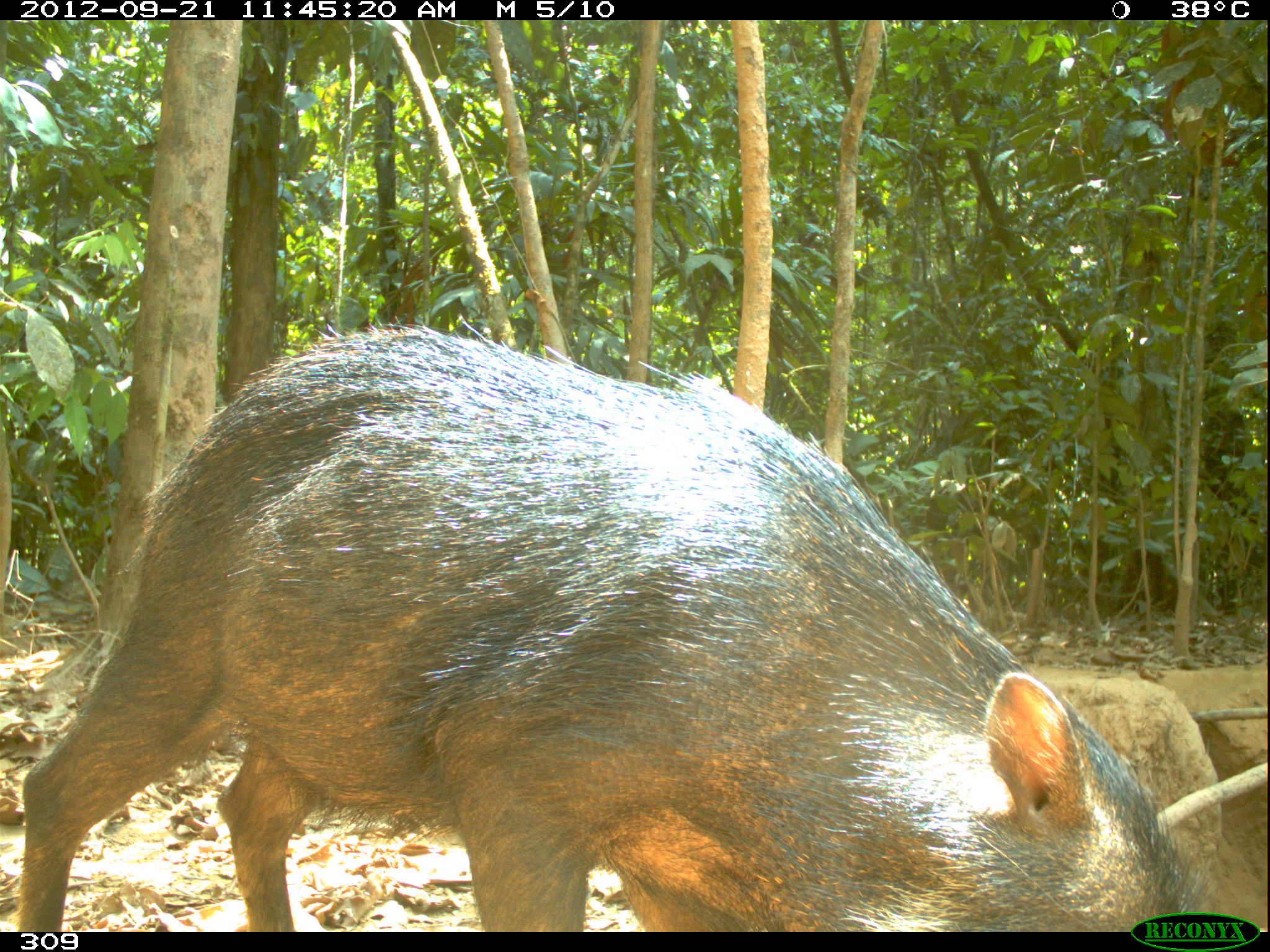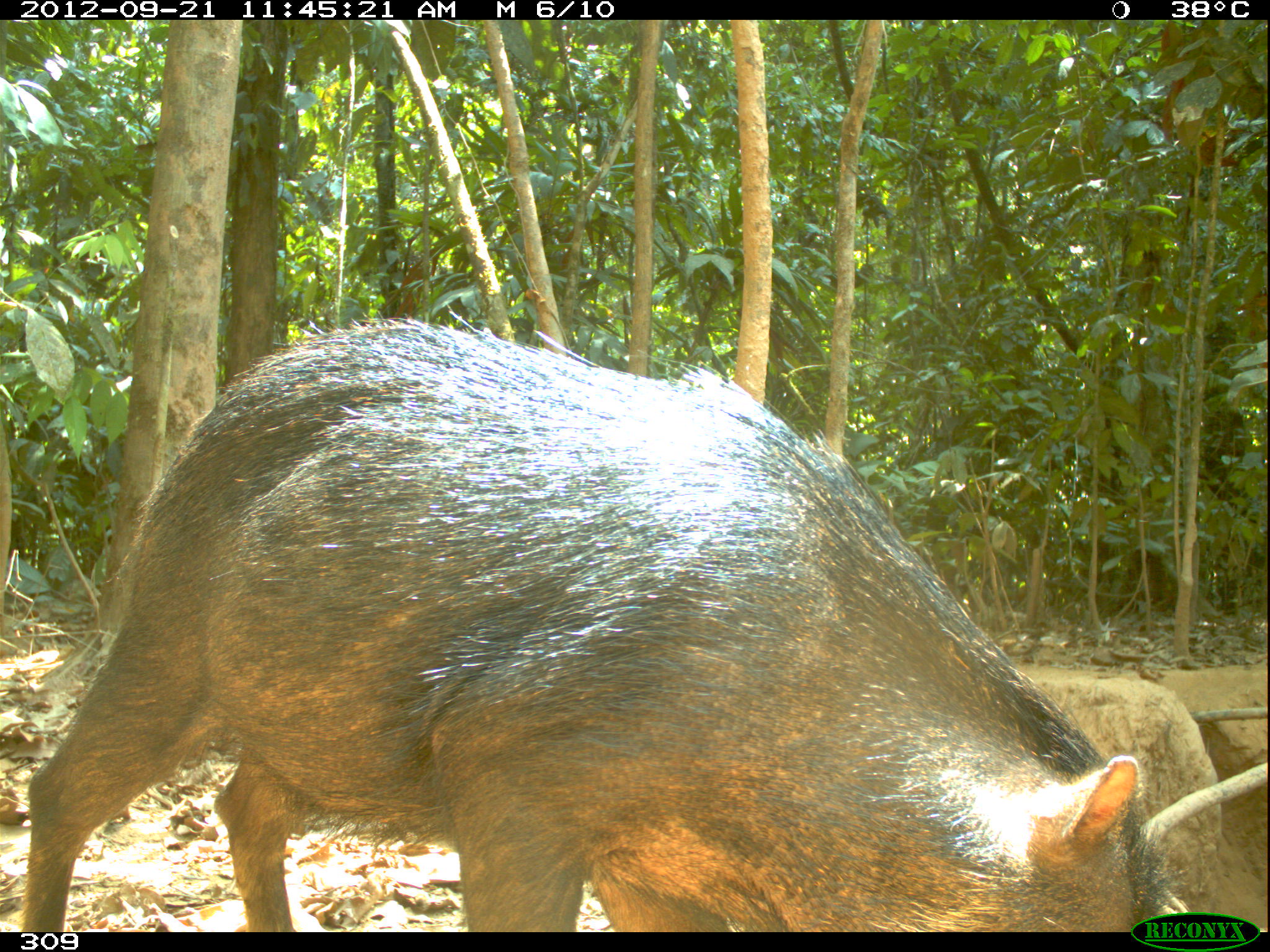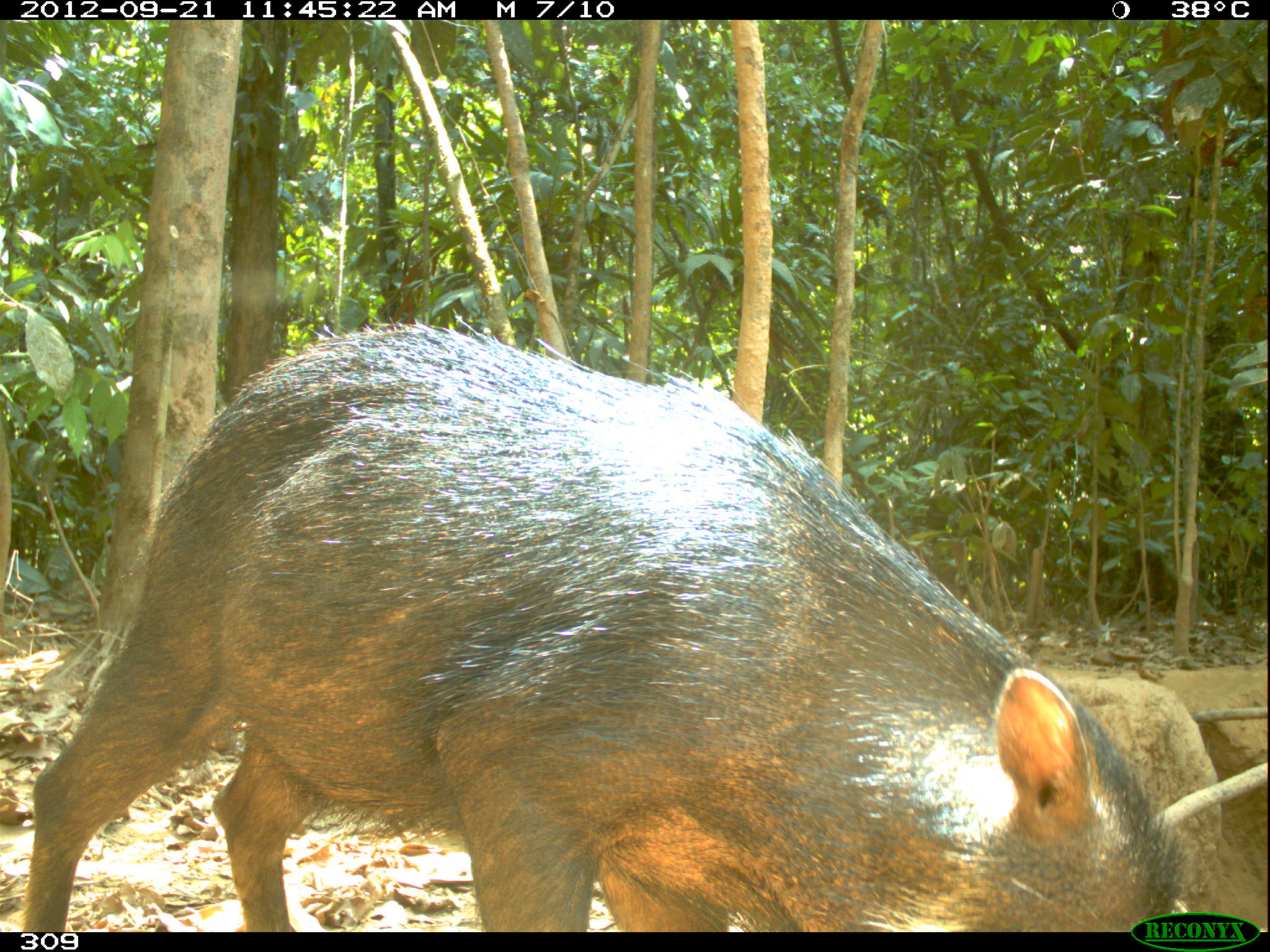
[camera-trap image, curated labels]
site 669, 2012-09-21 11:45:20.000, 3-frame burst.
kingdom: Animalia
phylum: Chordata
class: Mammalia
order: Artiodactyla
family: Tayassuidae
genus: Tayassu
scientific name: Tayassu pecari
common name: white-lipped peccary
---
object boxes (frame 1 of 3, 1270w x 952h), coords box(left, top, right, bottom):
tayassu pecari: box(12, 319, 1209, 932)